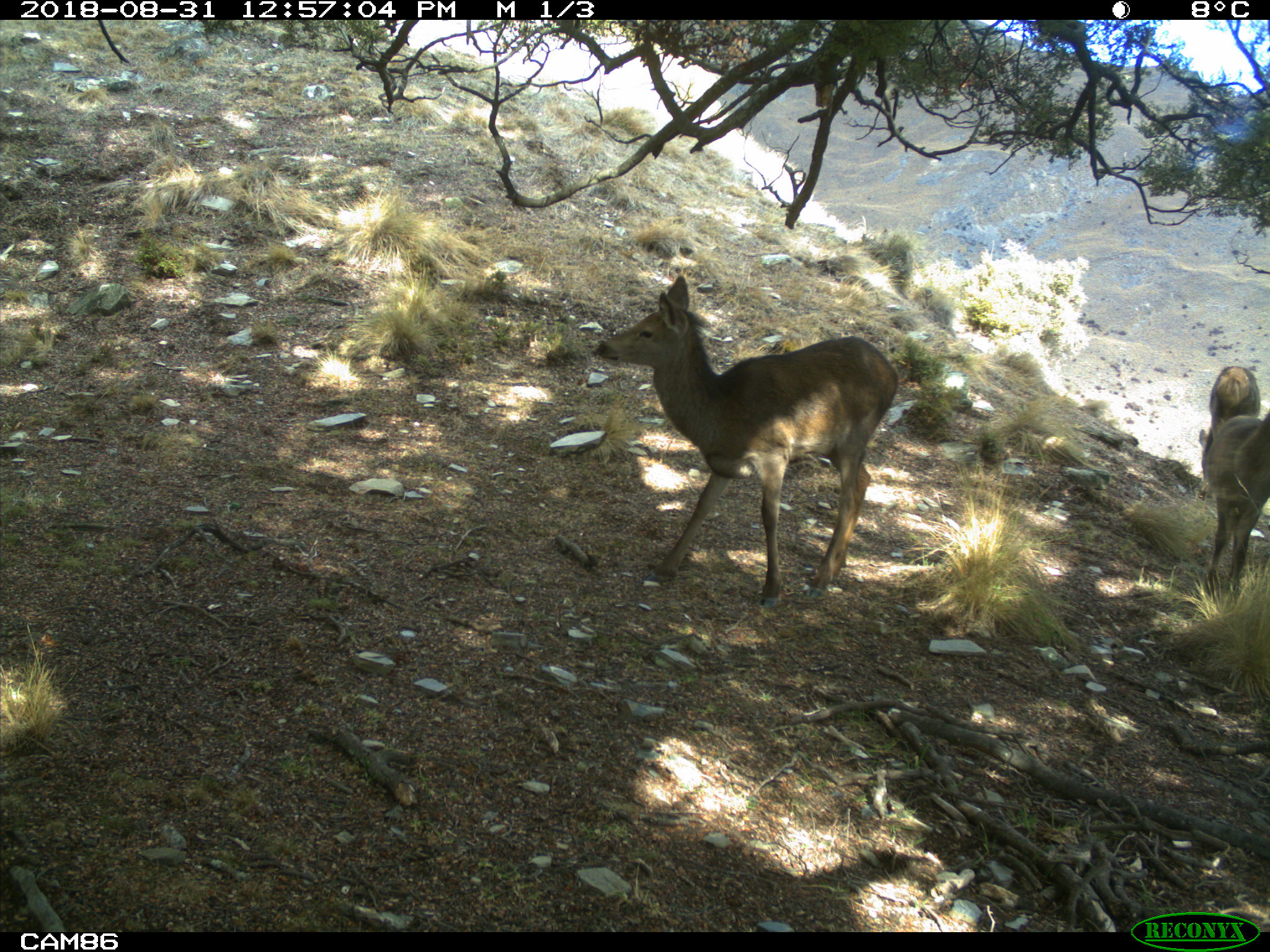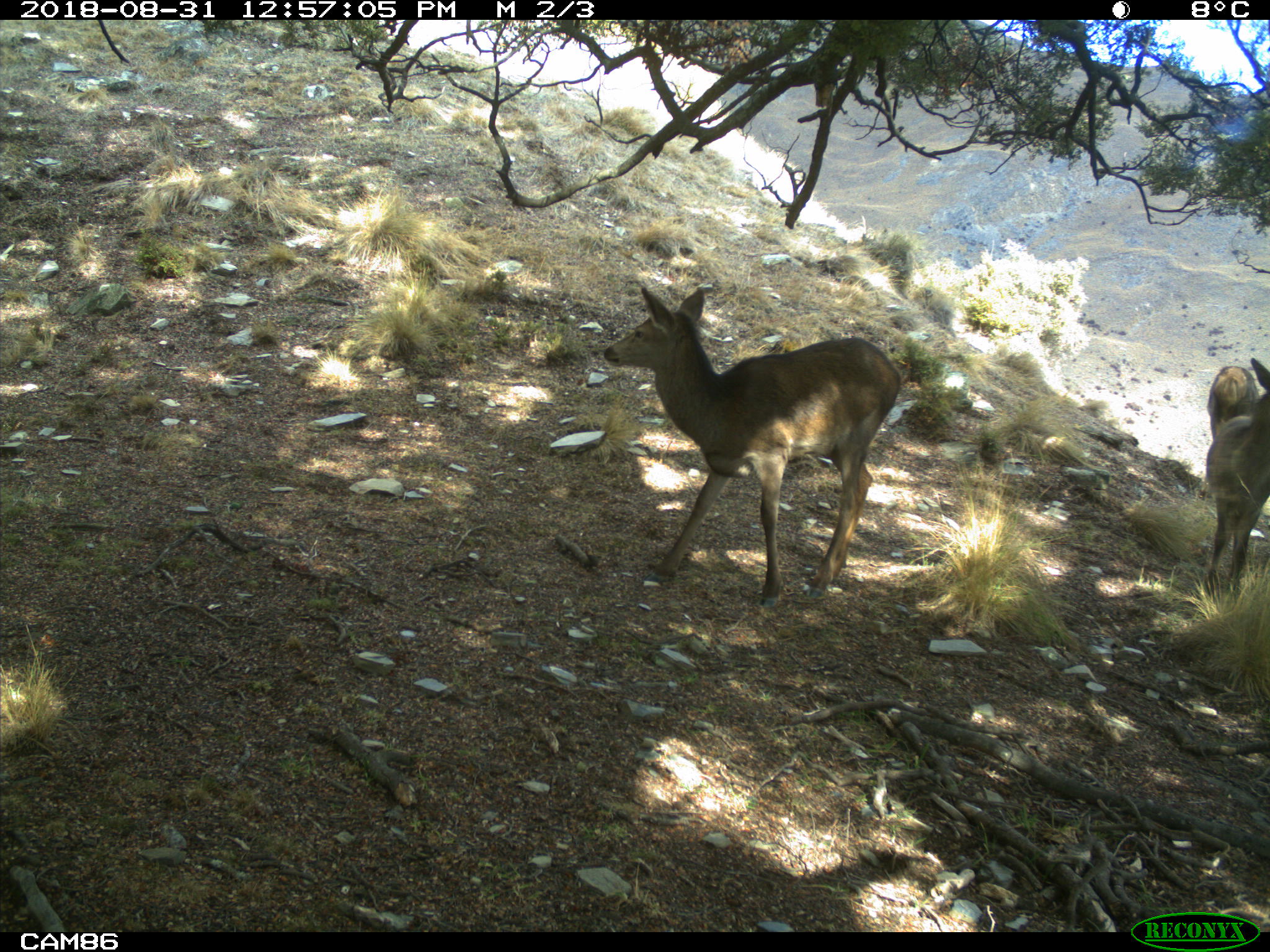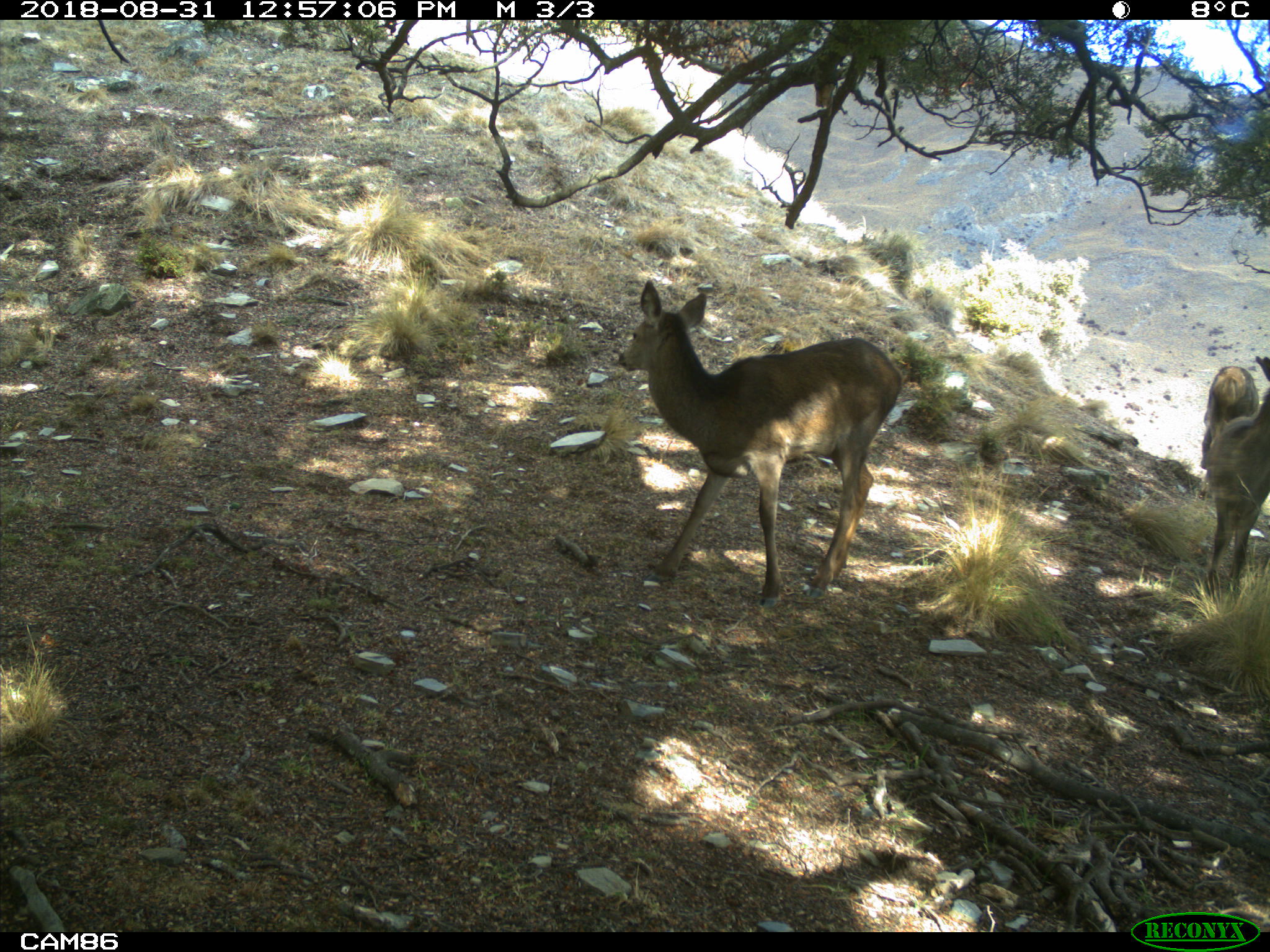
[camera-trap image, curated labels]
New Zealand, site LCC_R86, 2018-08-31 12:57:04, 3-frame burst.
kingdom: Animalia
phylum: Chordata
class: Mammalia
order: Artiodactyla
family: Cervidae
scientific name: Cervidae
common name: deer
Deer (Cervidae).